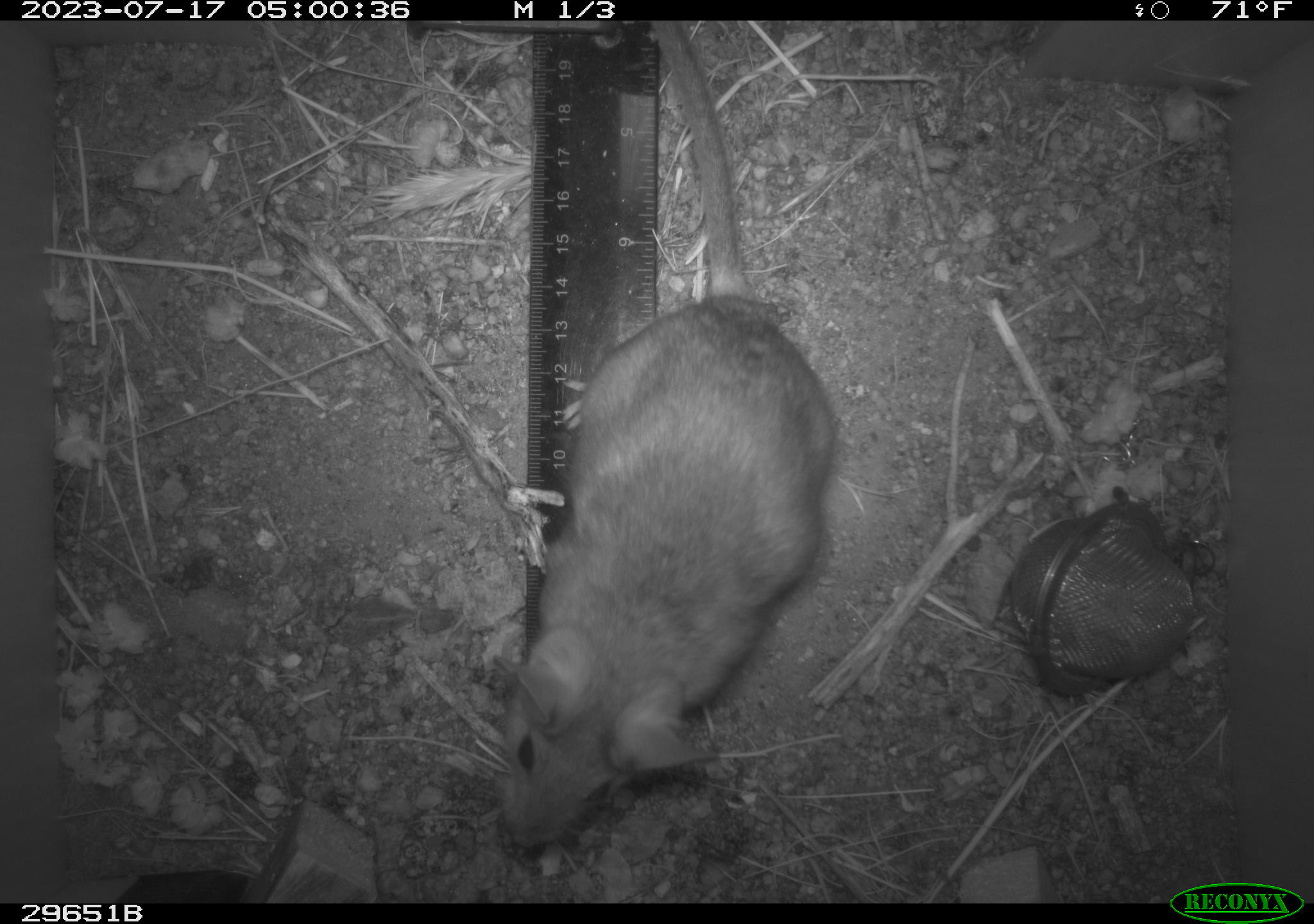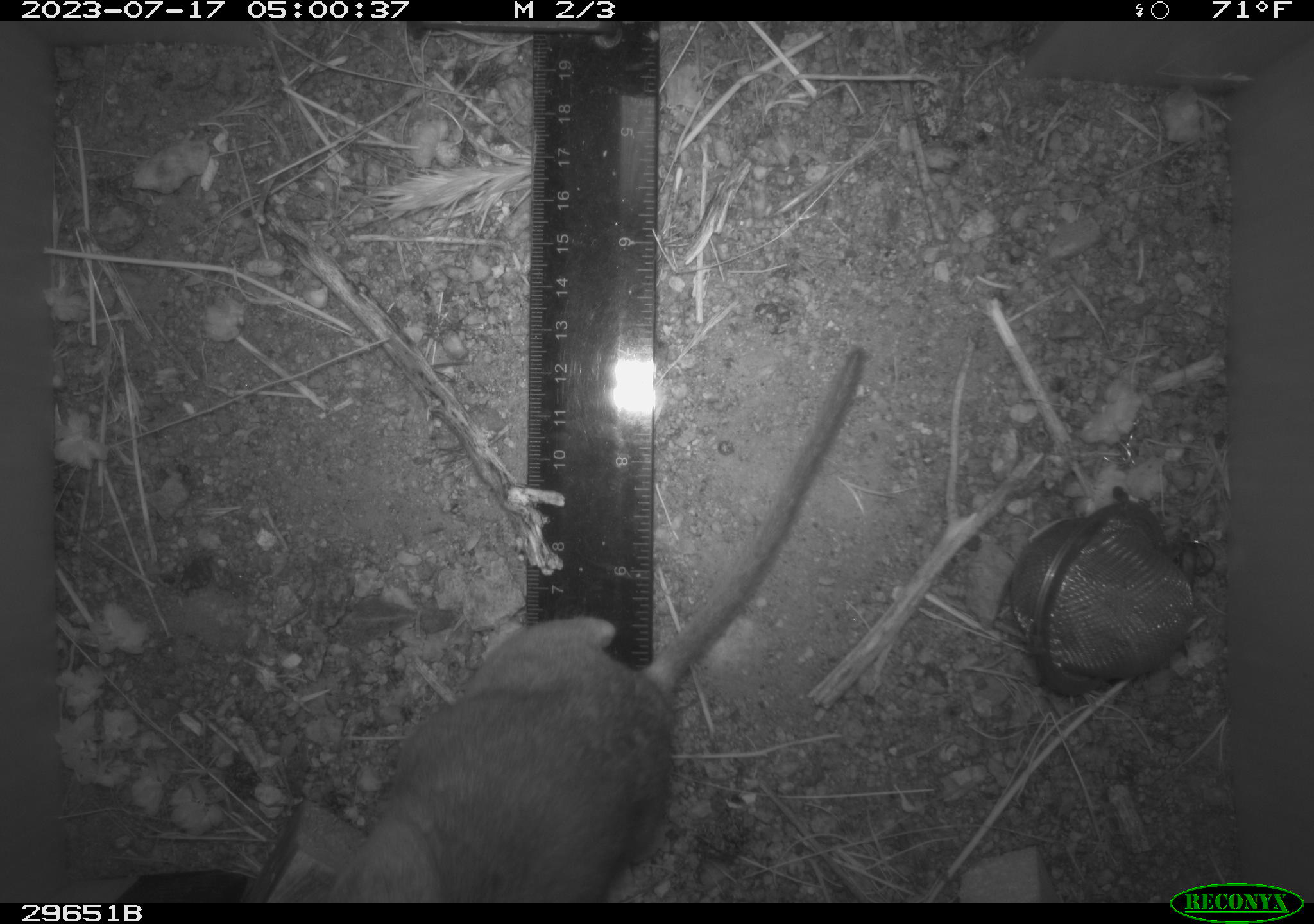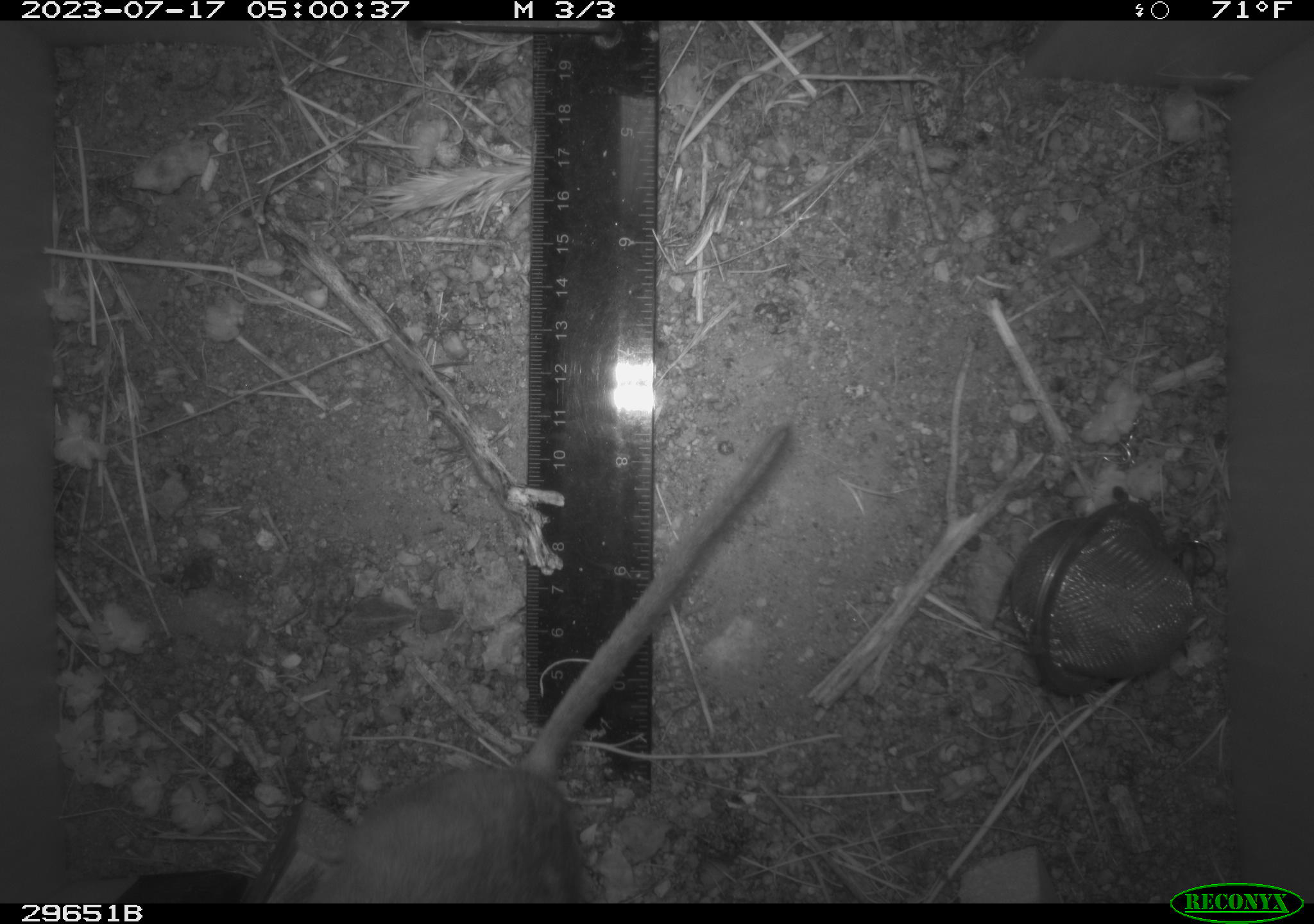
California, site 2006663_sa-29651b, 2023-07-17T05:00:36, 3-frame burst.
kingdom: Animalia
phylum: Chordata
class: Mammalia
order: Rodentia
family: Cricetidae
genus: Neotoma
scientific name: Neotoma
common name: pack rat or woodrat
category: neotoma species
Neotoma species (pack rat or woodrat) (Neotoma).